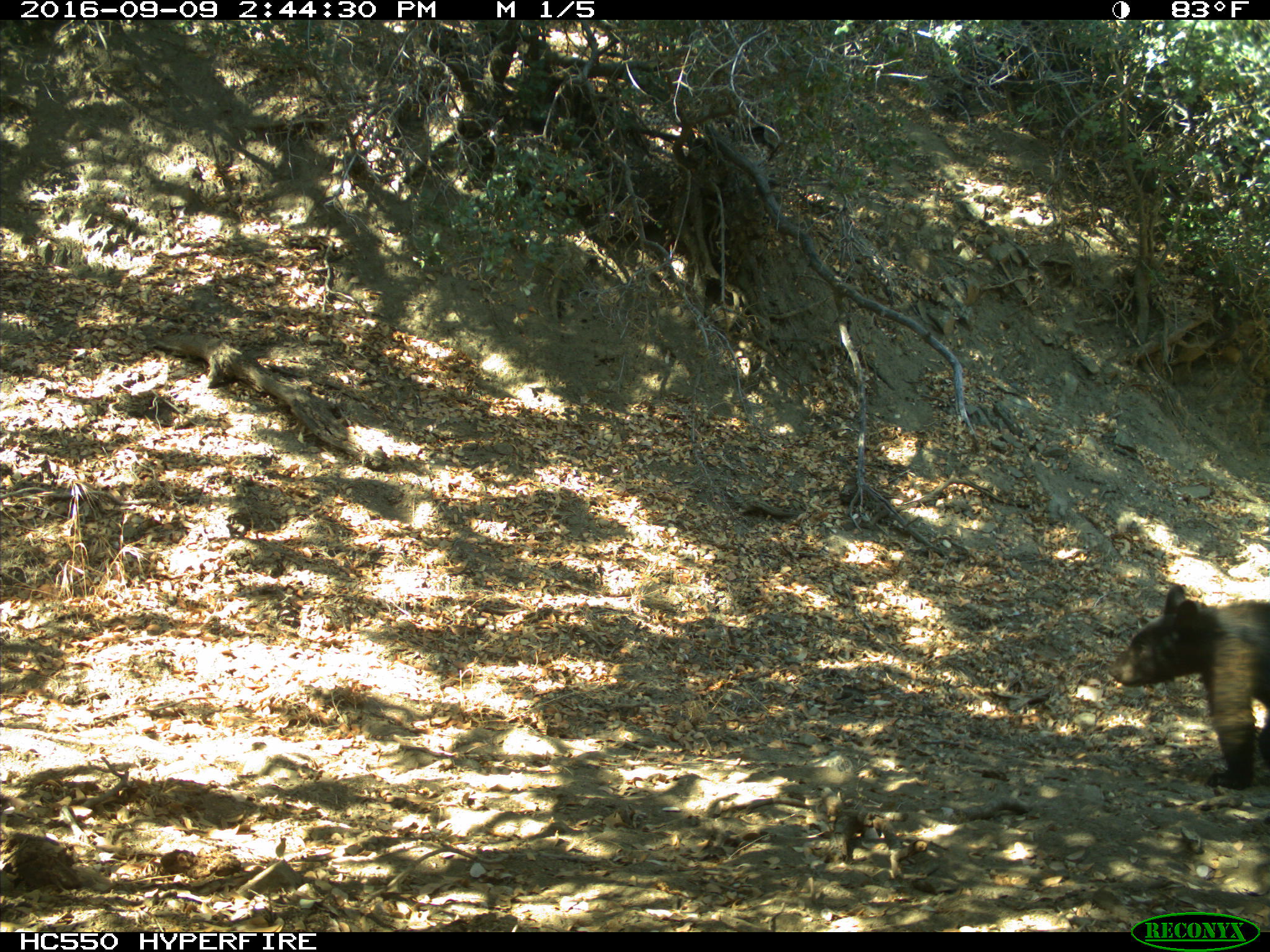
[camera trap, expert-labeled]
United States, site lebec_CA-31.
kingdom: Animalia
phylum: Chordata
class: Mammalia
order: Carnivora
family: Ursidae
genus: Ursus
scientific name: Ursus americanus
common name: american black bear